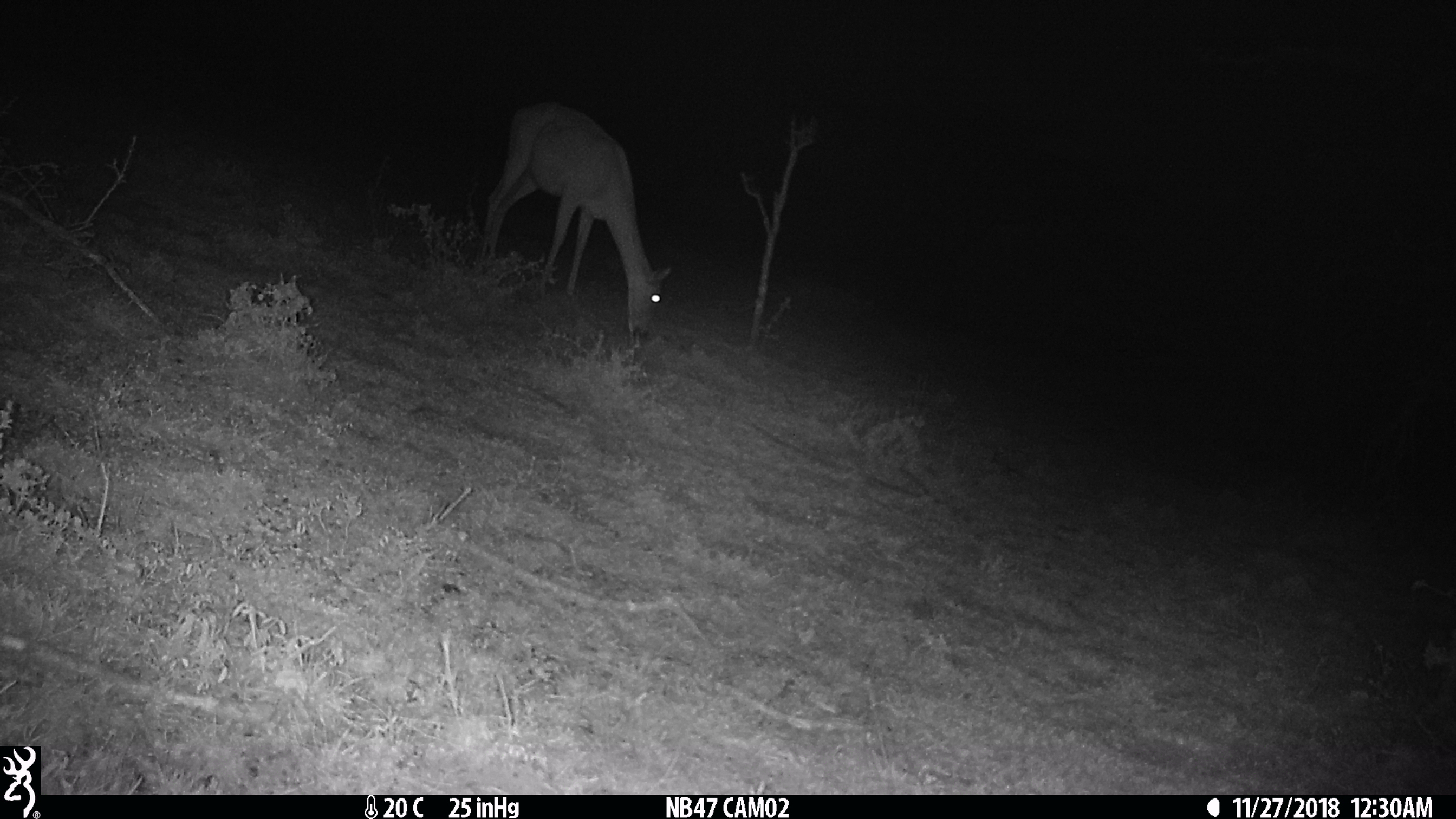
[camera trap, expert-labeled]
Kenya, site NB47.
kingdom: Animalia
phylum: Chordata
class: Mammalia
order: Artiodactyla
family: Bovidae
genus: Aepyceros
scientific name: Aepyceros melampus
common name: impala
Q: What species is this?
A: Impala (Aepyceros melampus).